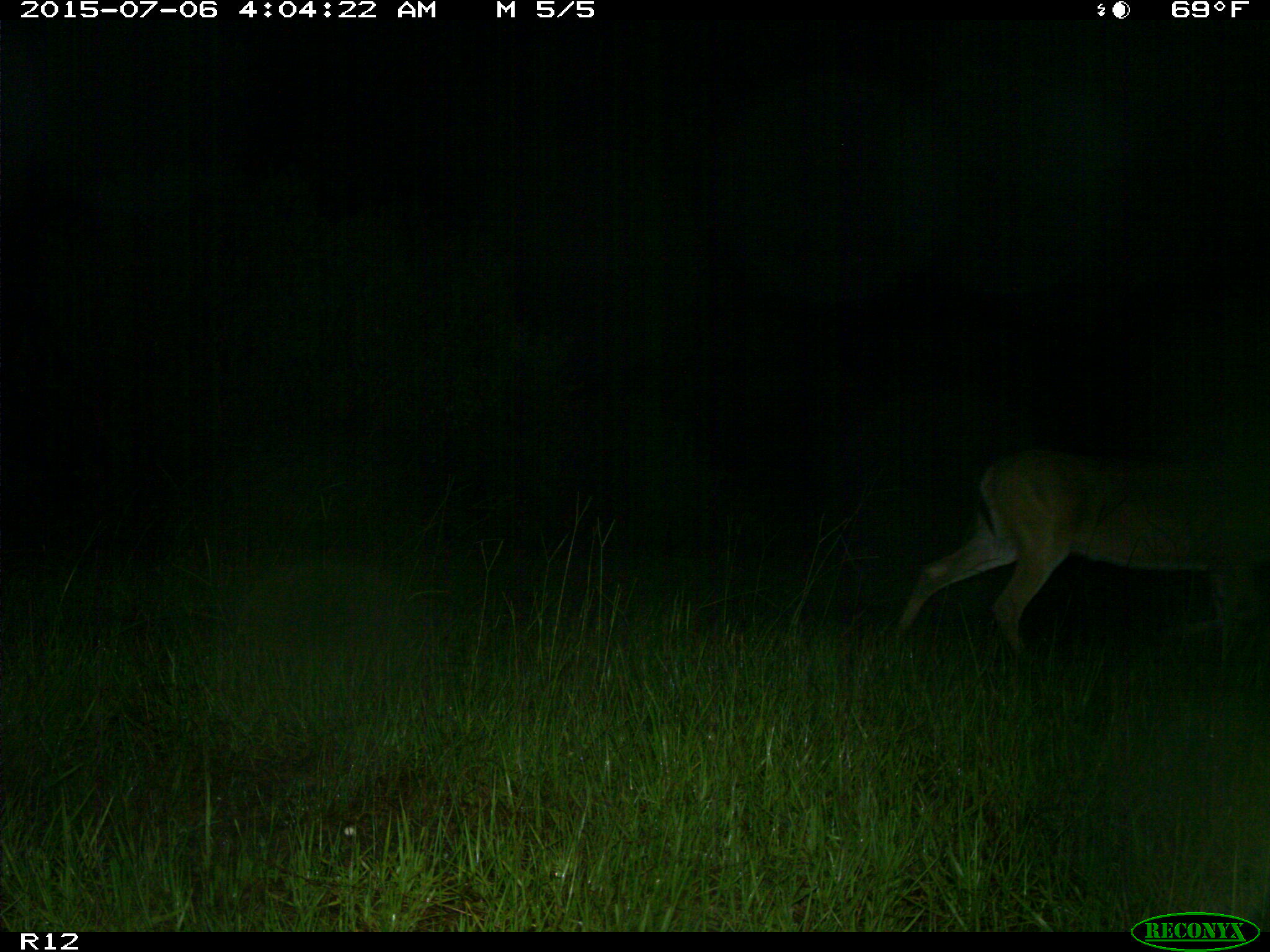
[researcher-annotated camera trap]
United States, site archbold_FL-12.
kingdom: Animalia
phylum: Chordata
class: Mammalia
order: Artiodactyla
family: Cervidae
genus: Odocoileus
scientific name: Odocoileus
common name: deer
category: unidentified deer